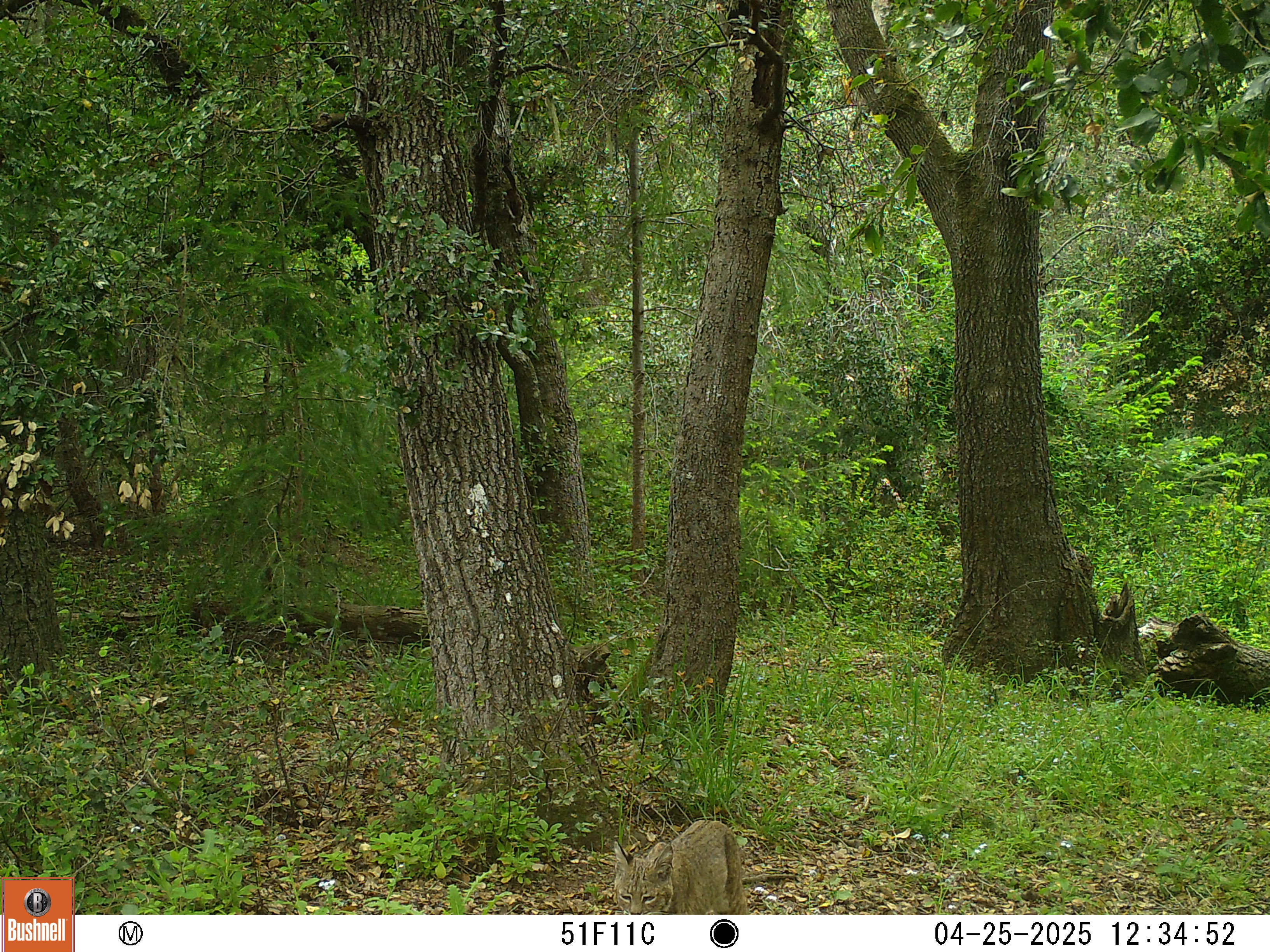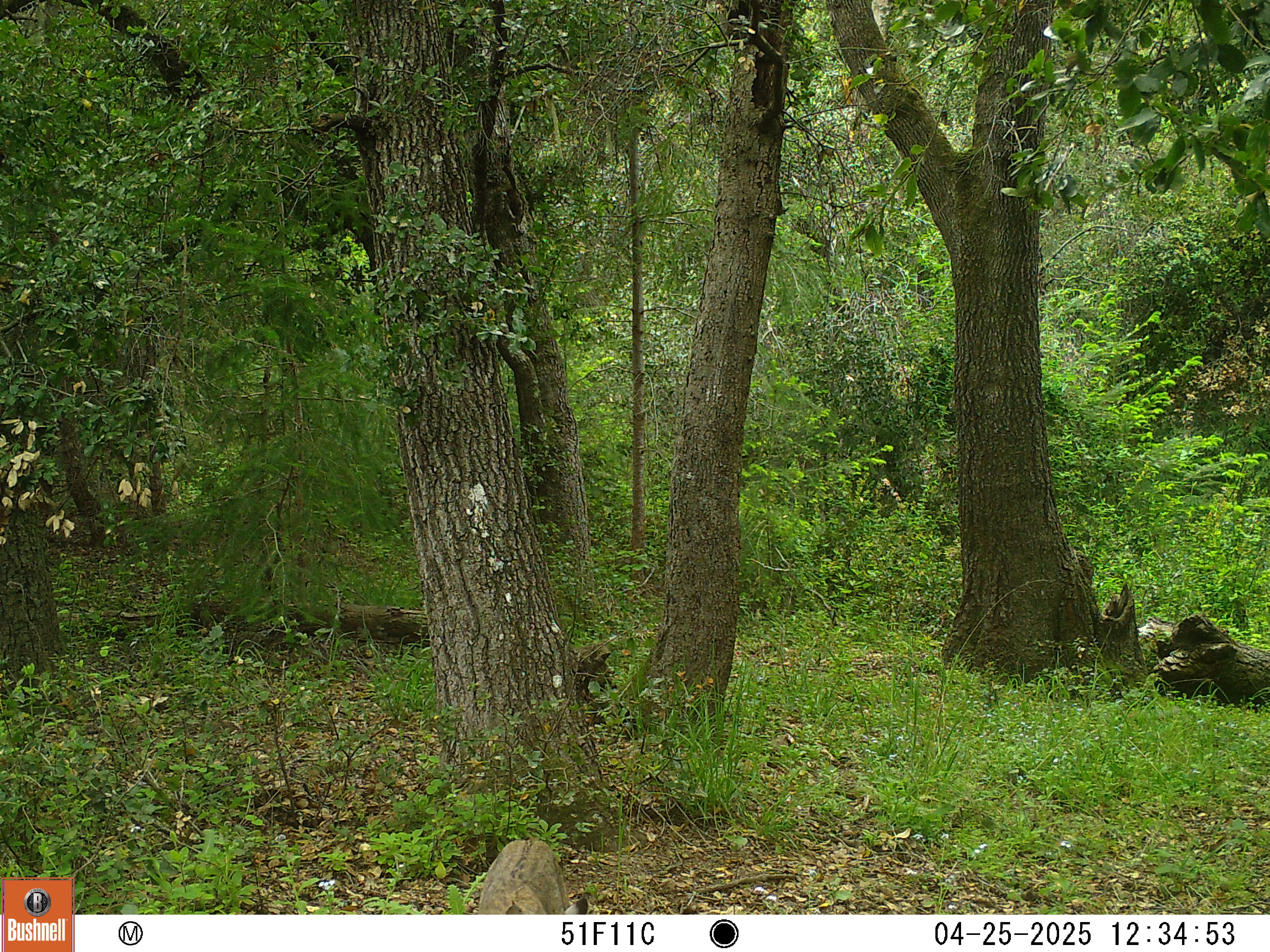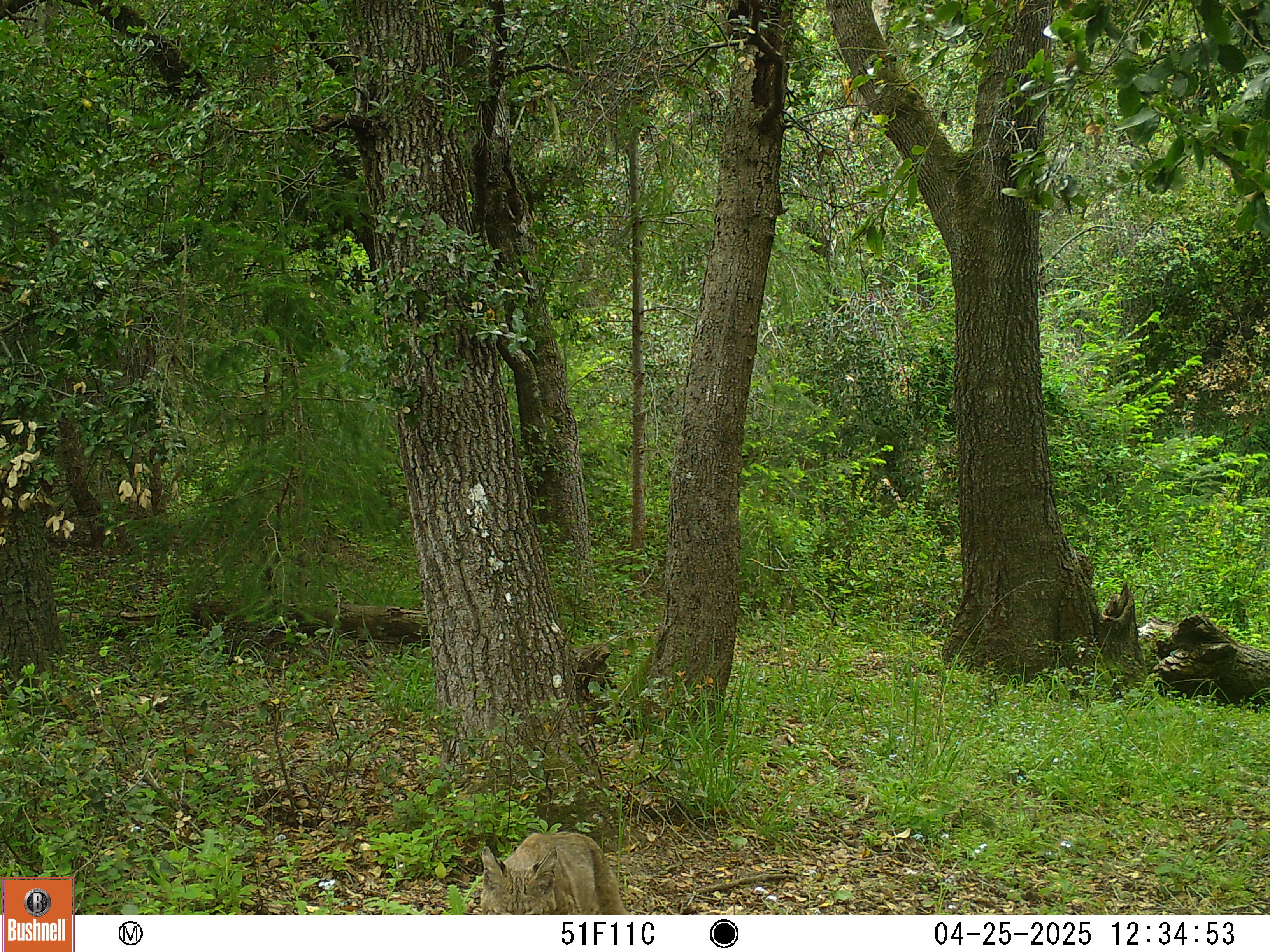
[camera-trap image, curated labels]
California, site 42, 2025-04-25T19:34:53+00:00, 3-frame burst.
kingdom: Animalia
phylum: Chordata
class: Mammalia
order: Carnivora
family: Felidae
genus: Lynx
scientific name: Lynx rufus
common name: bobcat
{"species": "bobcat (Lynx rufus)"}